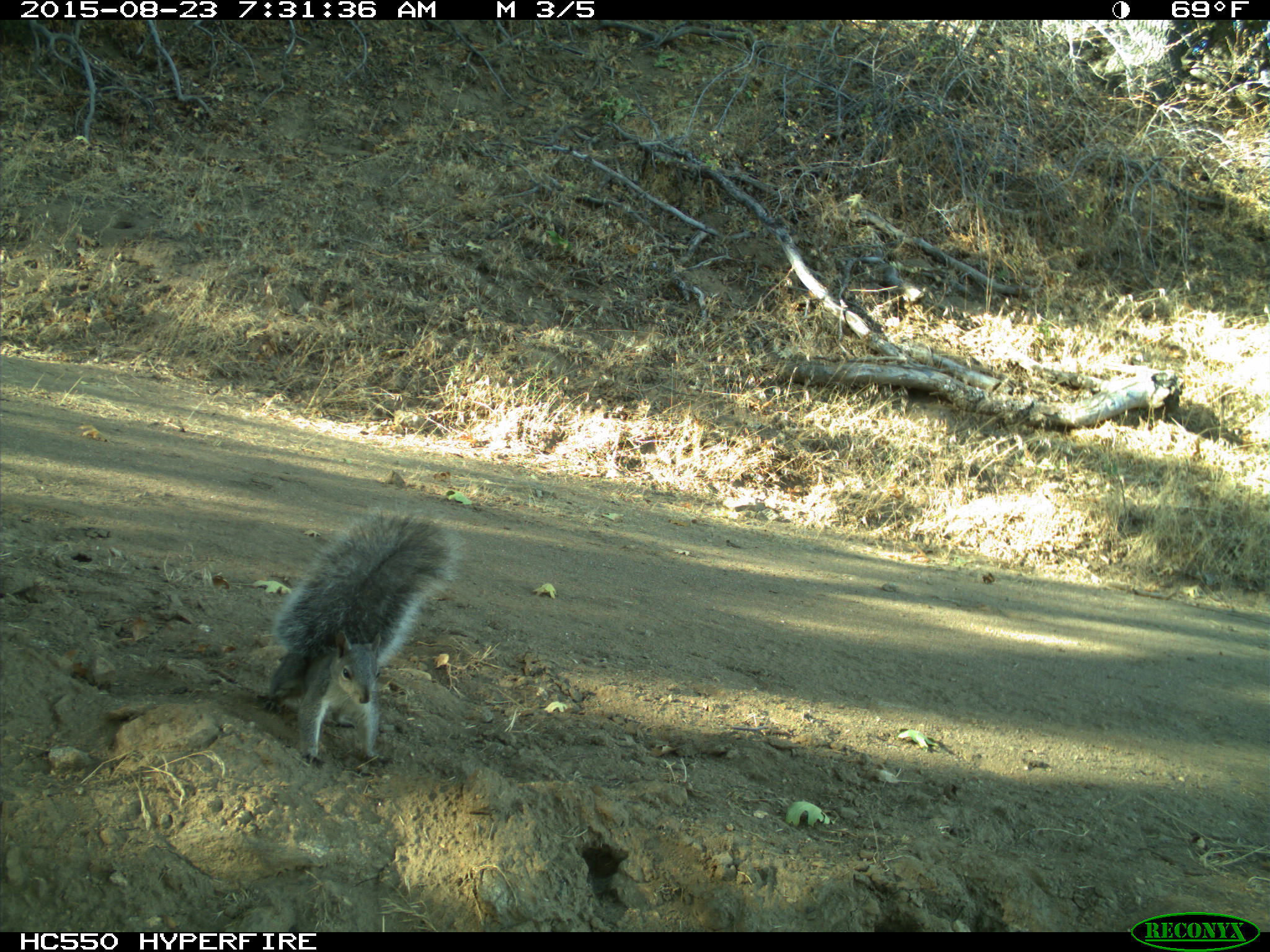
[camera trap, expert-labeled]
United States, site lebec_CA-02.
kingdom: Animalia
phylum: Chordata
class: Mammalia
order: Rodentia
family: Sciuridae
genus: Sciurus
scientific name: Sciurus carolinensis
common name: eastern gray squirrel